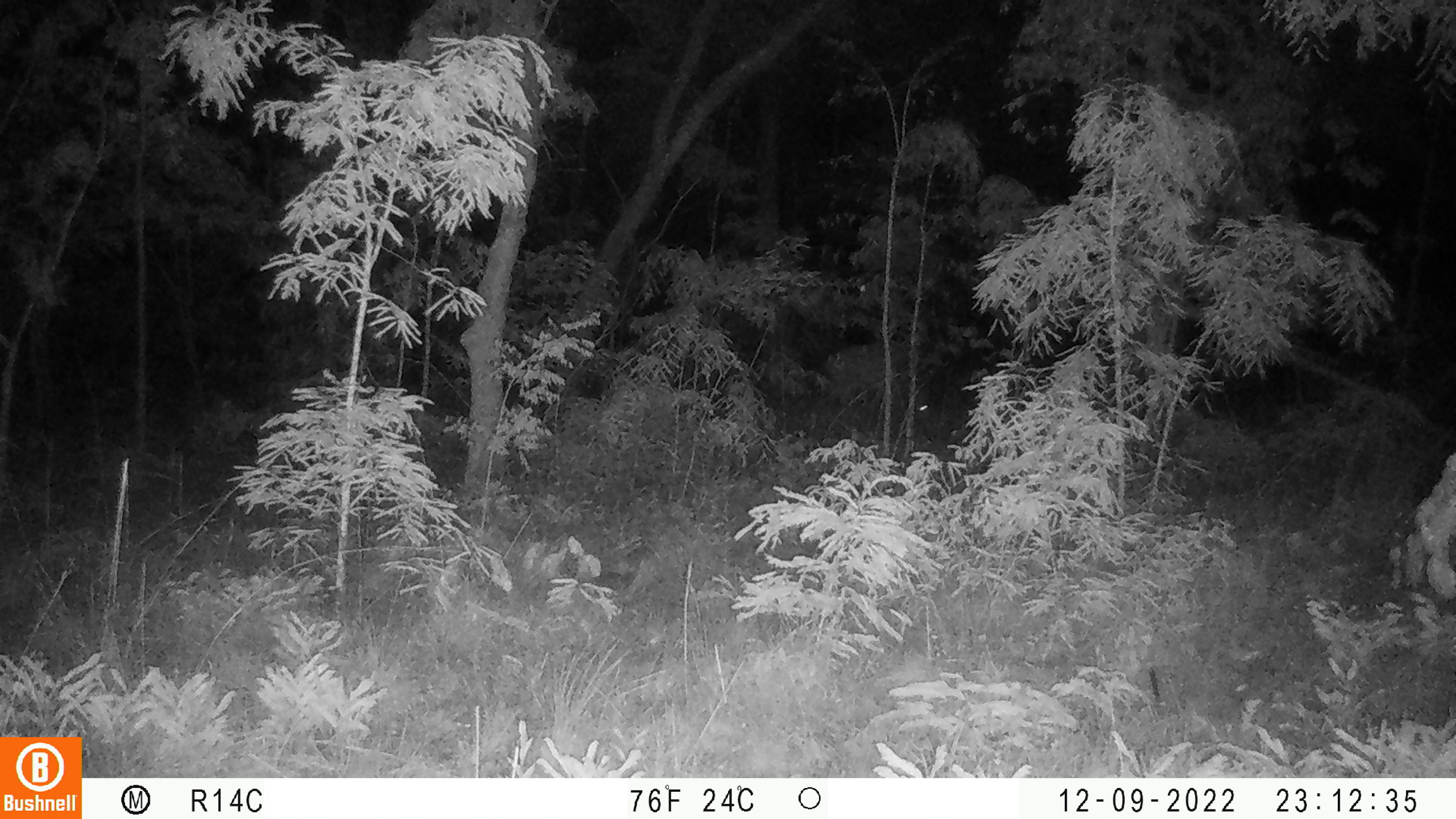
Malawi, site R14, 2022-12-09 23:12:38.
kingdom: Animalia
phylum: Chordata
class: Mammalia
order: Artiodactyla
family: Bovidae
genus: Hippotragus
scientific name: Hippotragus niger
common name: sable antelope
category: sable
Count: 1.